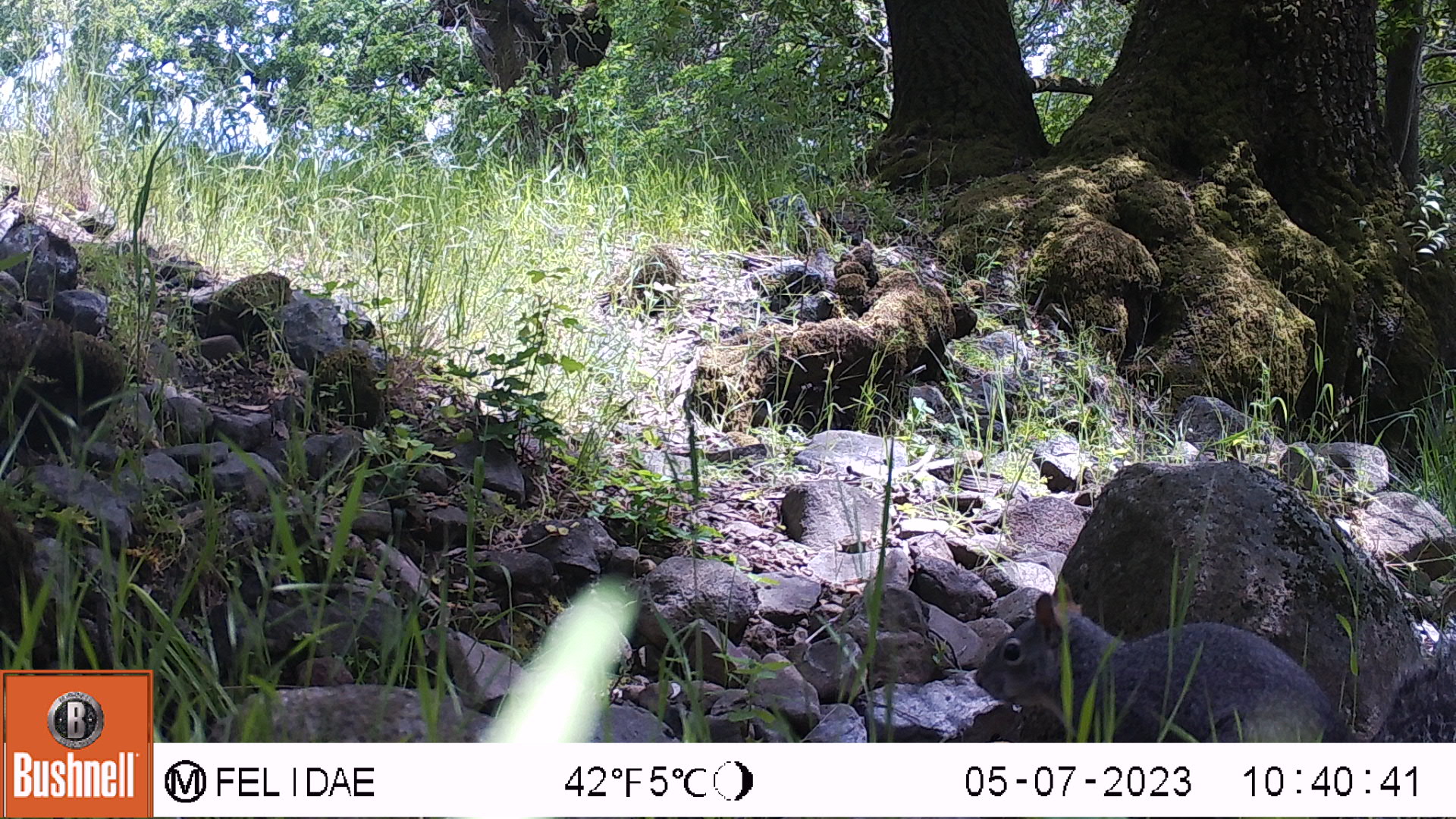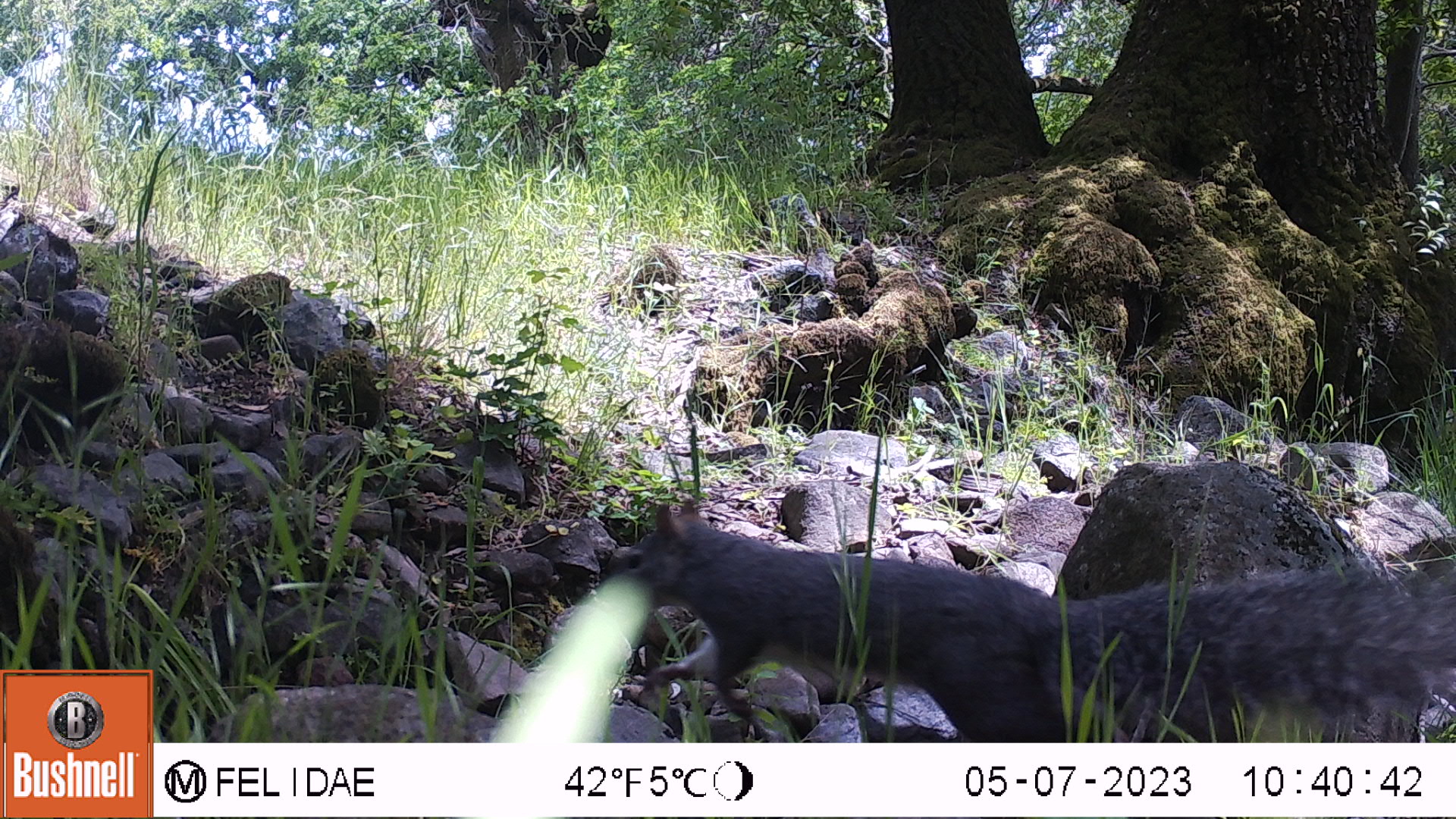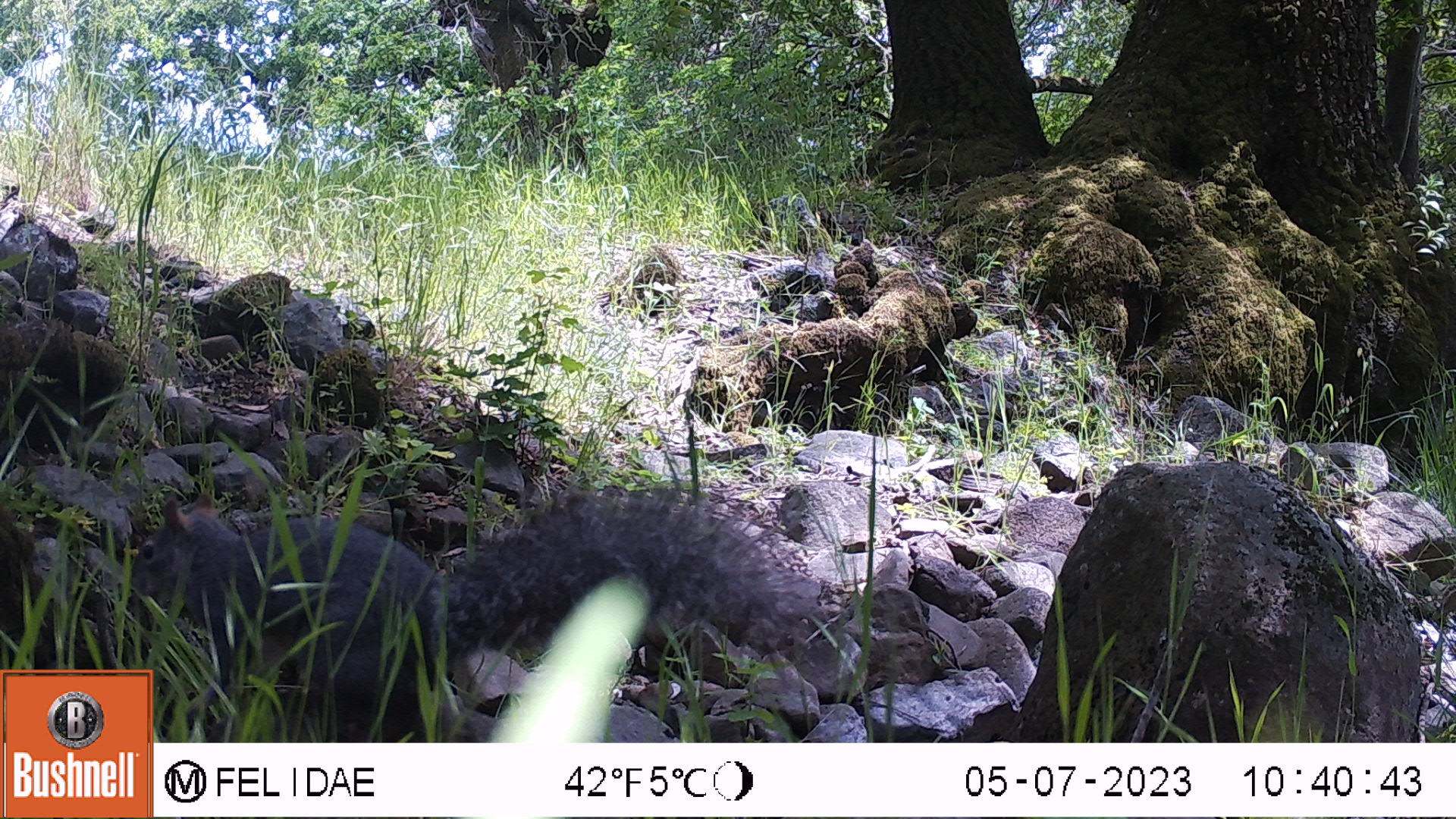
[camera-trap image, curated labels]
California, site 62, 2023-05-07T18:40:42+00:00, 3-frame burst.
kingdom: Animalia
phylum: Chordata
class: Mammalia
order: Rodentia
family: Sciuridae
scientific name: Sciuridae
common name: squirrel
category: unknown squirrel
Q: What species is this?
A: Unknown squirrel (squirrel) (Sciuridae).